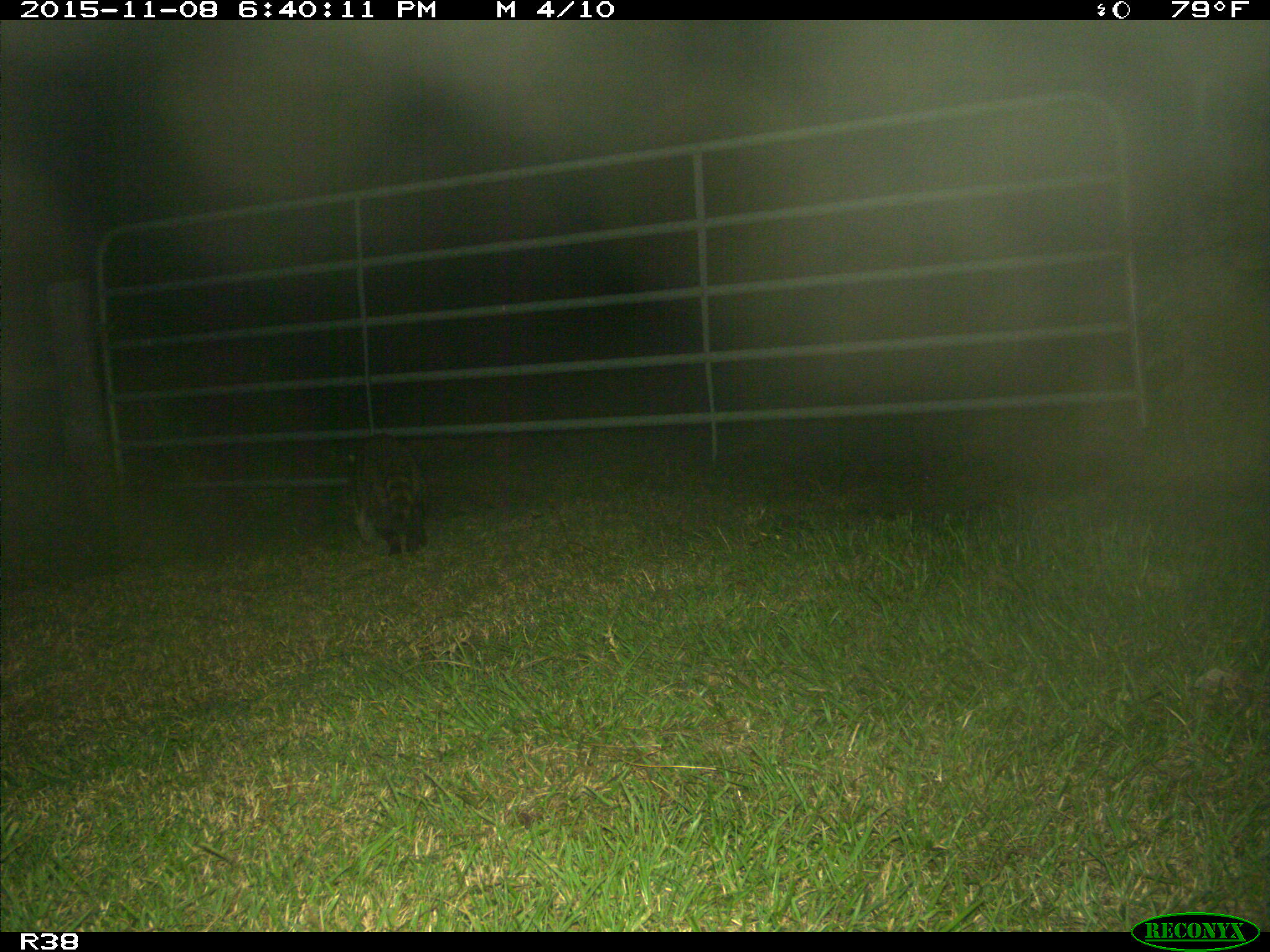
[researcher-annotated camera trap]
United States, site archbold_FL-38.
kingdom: Animalia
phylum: Chordata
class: Mammalia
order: Carnivora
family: Procyonidae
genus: Procyon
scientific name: Procyon lotor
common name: common raccoon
Procyon lotor (common raccoon).